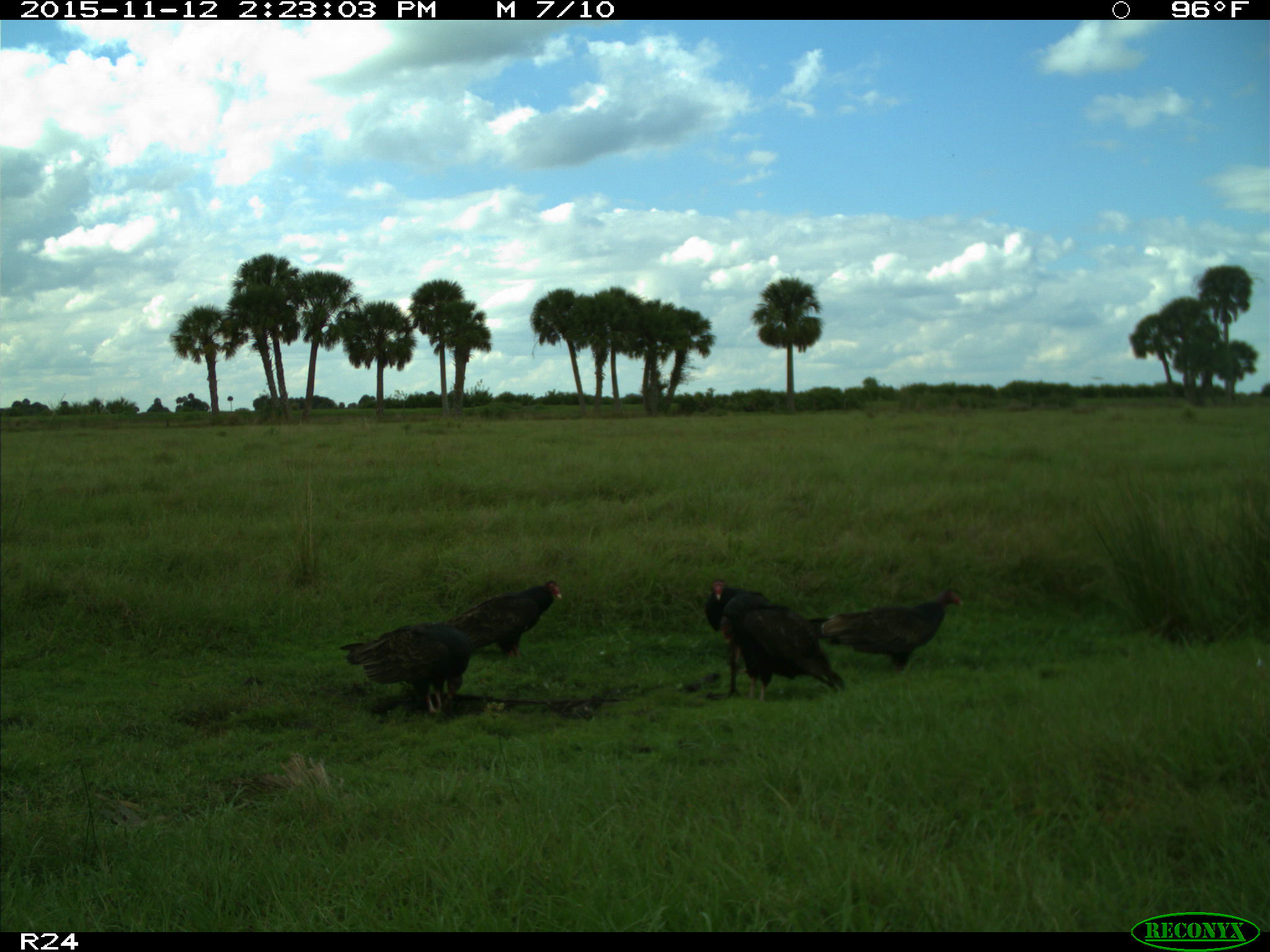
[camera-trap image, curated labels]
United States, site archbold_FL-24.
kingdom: Animalia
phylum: Chordata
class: Aves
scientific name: Aves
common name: birds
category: unidentified bird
Unidentified bird (birds) (Aves).